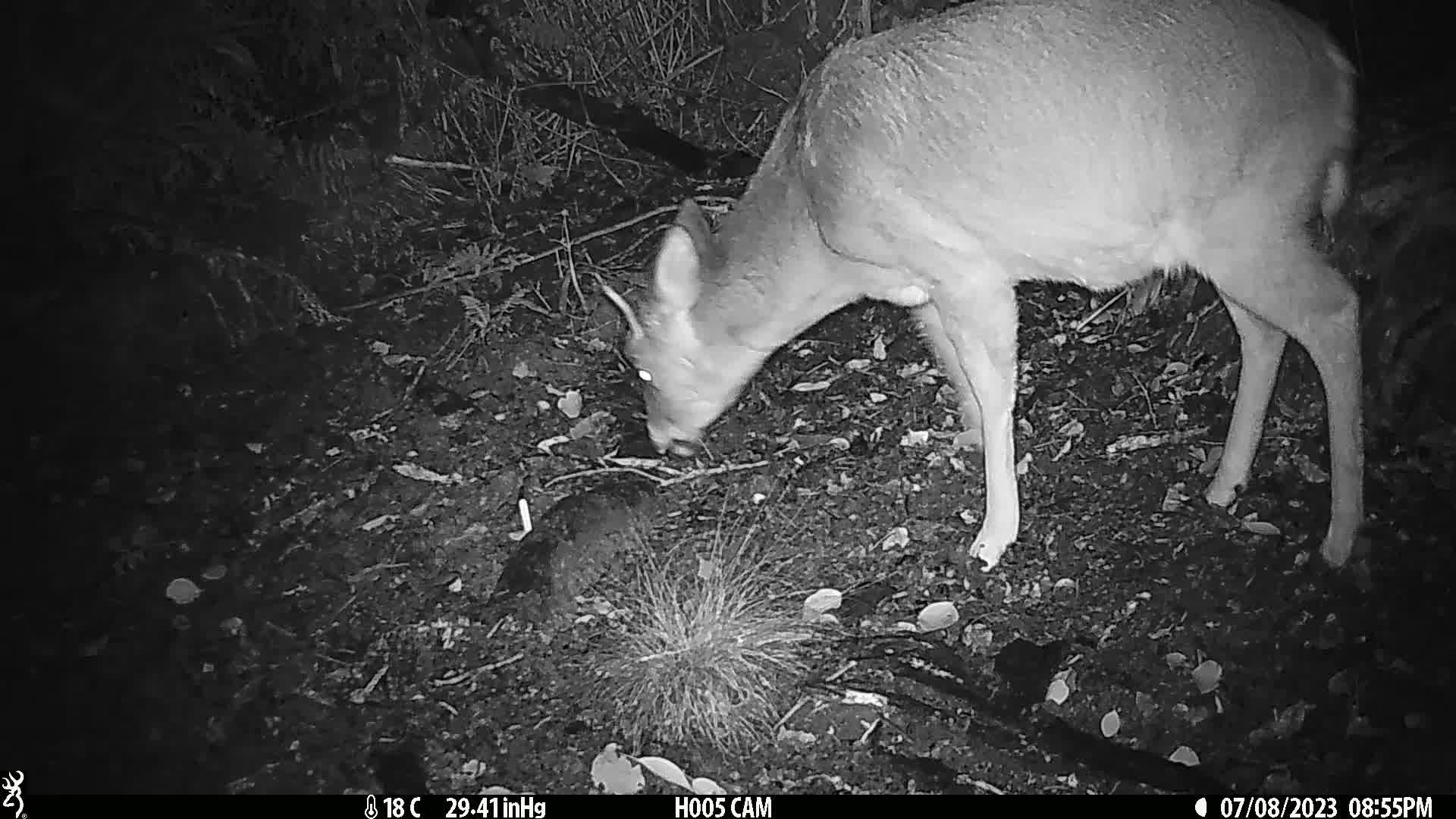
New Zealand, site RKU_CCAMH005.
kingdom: Animalia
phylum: Chordata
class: Mammalia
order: Artiodactyla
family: Cervidae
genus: Odocoileus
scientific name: Odocoileus virginianus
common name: white-tailed deer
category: white tailed deer